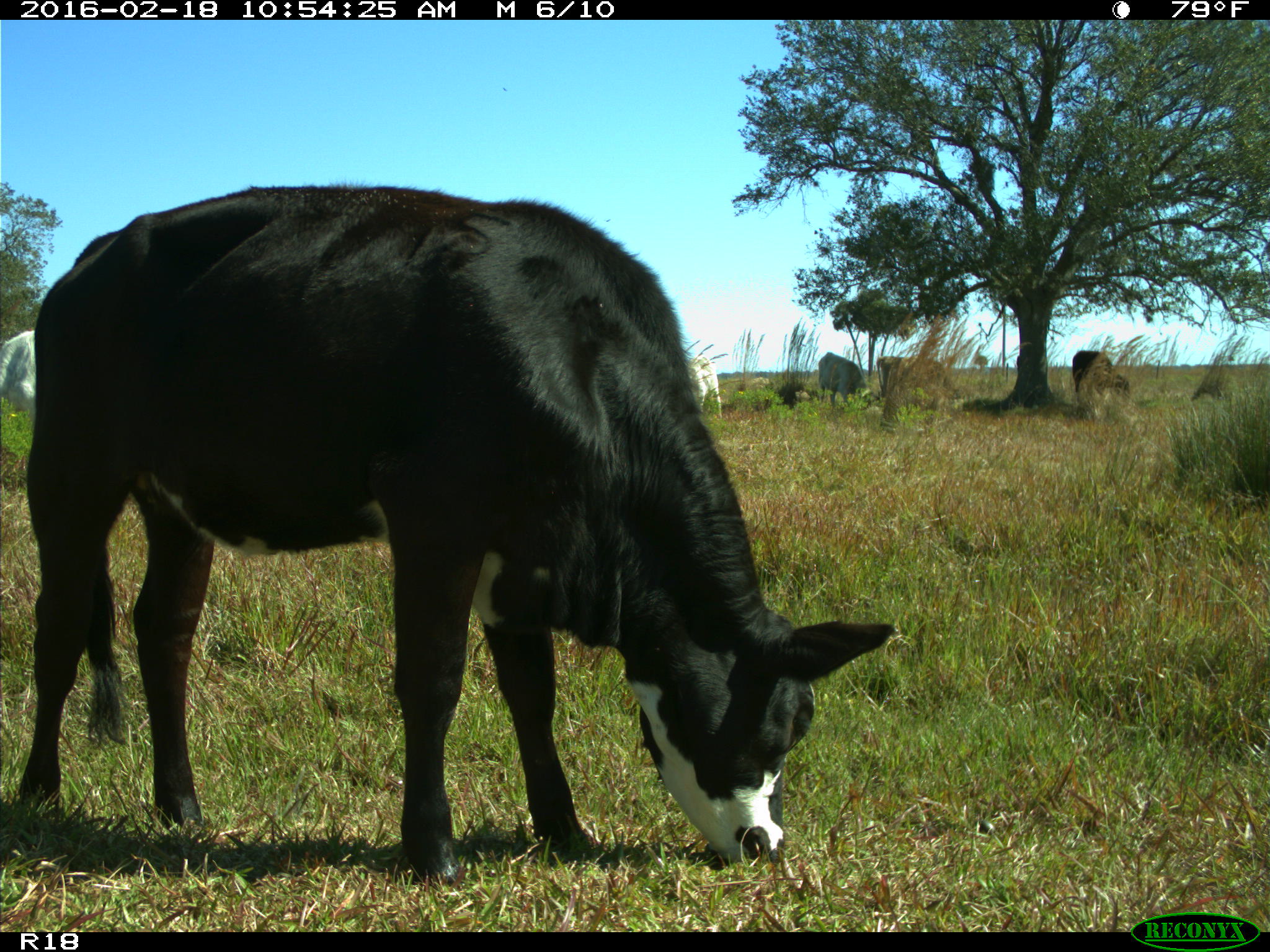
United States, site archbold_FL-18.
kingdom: Animalia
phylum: Chordata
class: Mammalia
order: Artiodactyla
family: Bovidae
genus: Bos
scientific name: Bos taurus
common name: domestic cow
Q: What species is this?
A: Bos taurus (domestic cow).